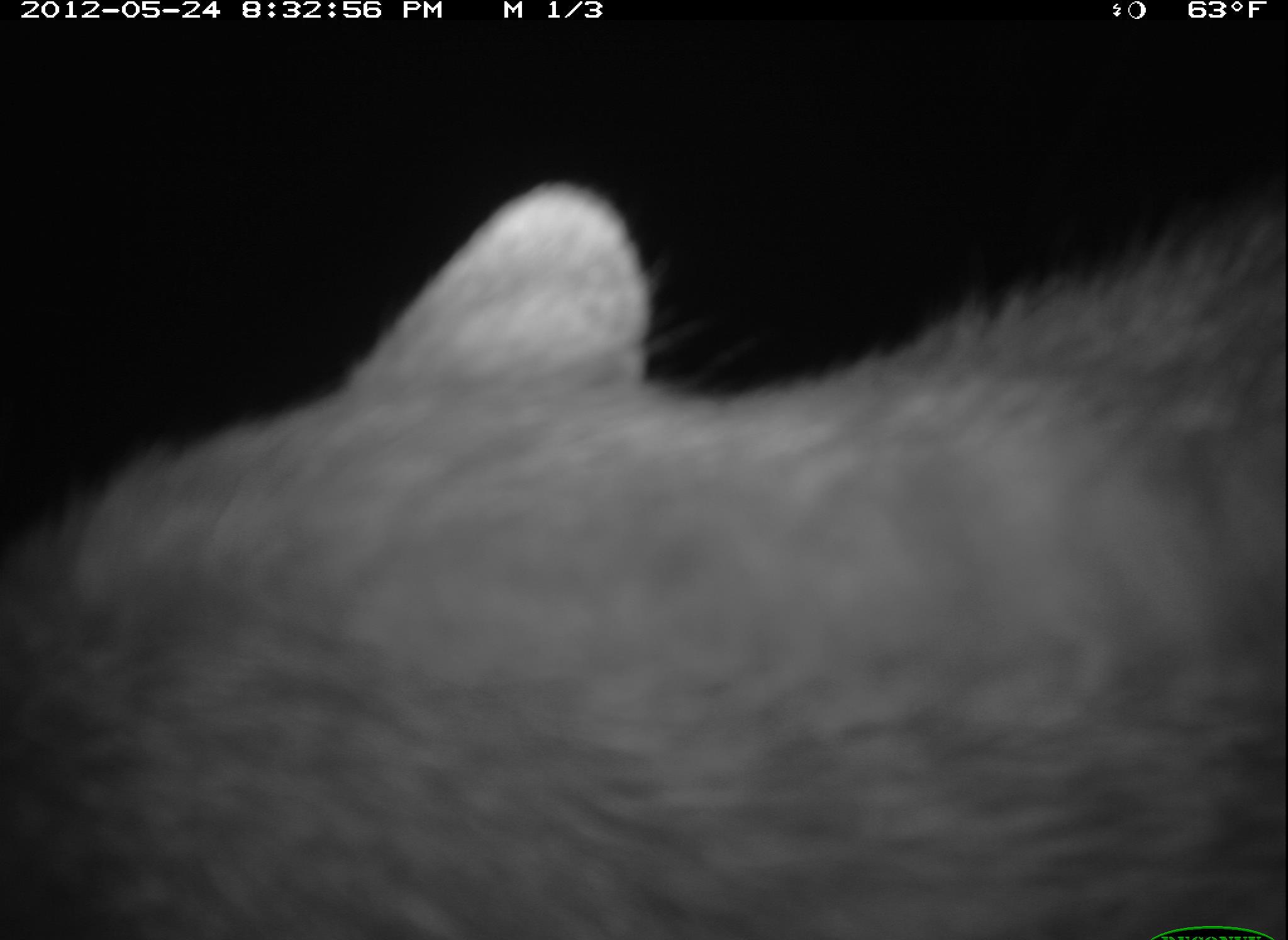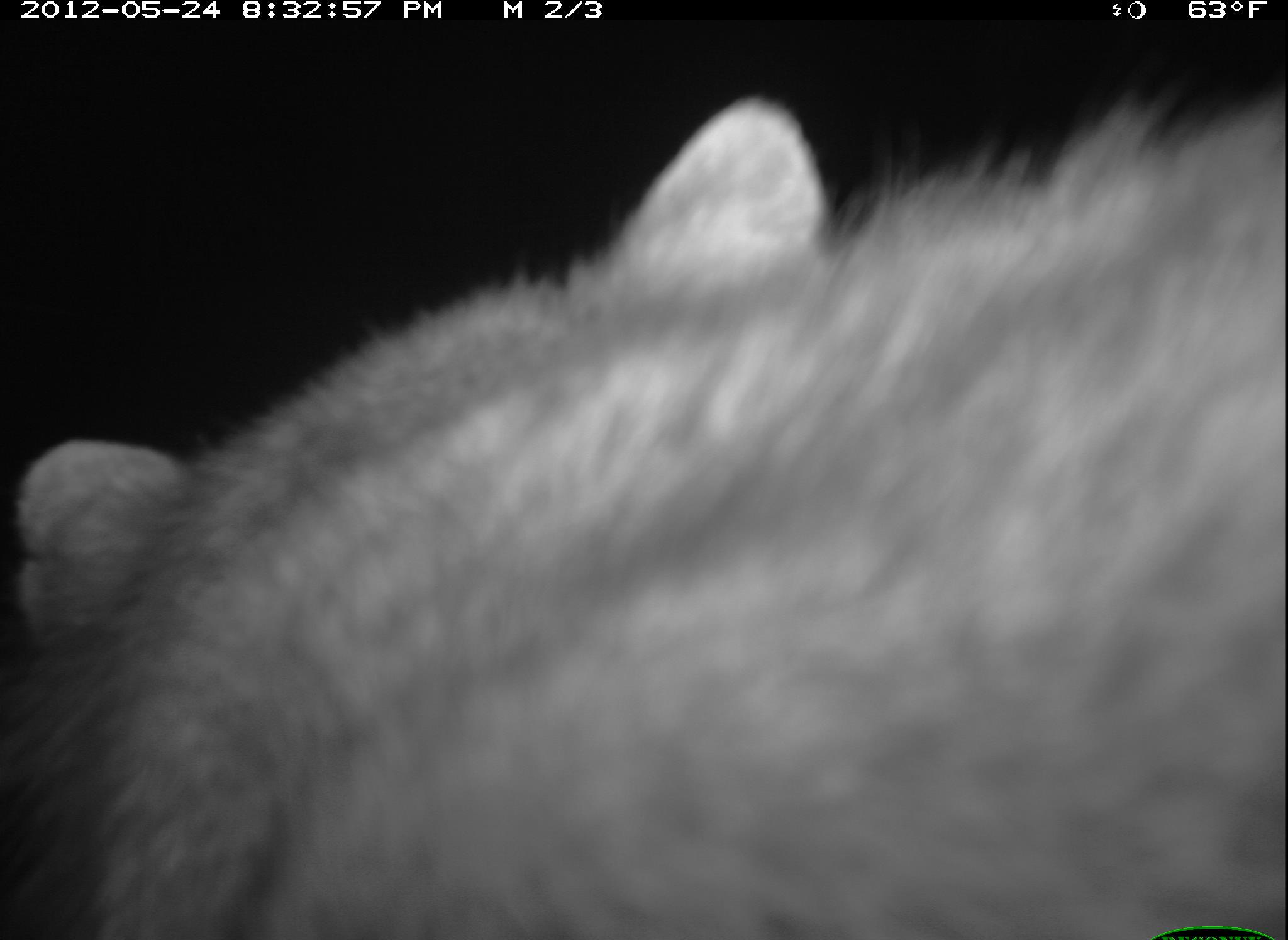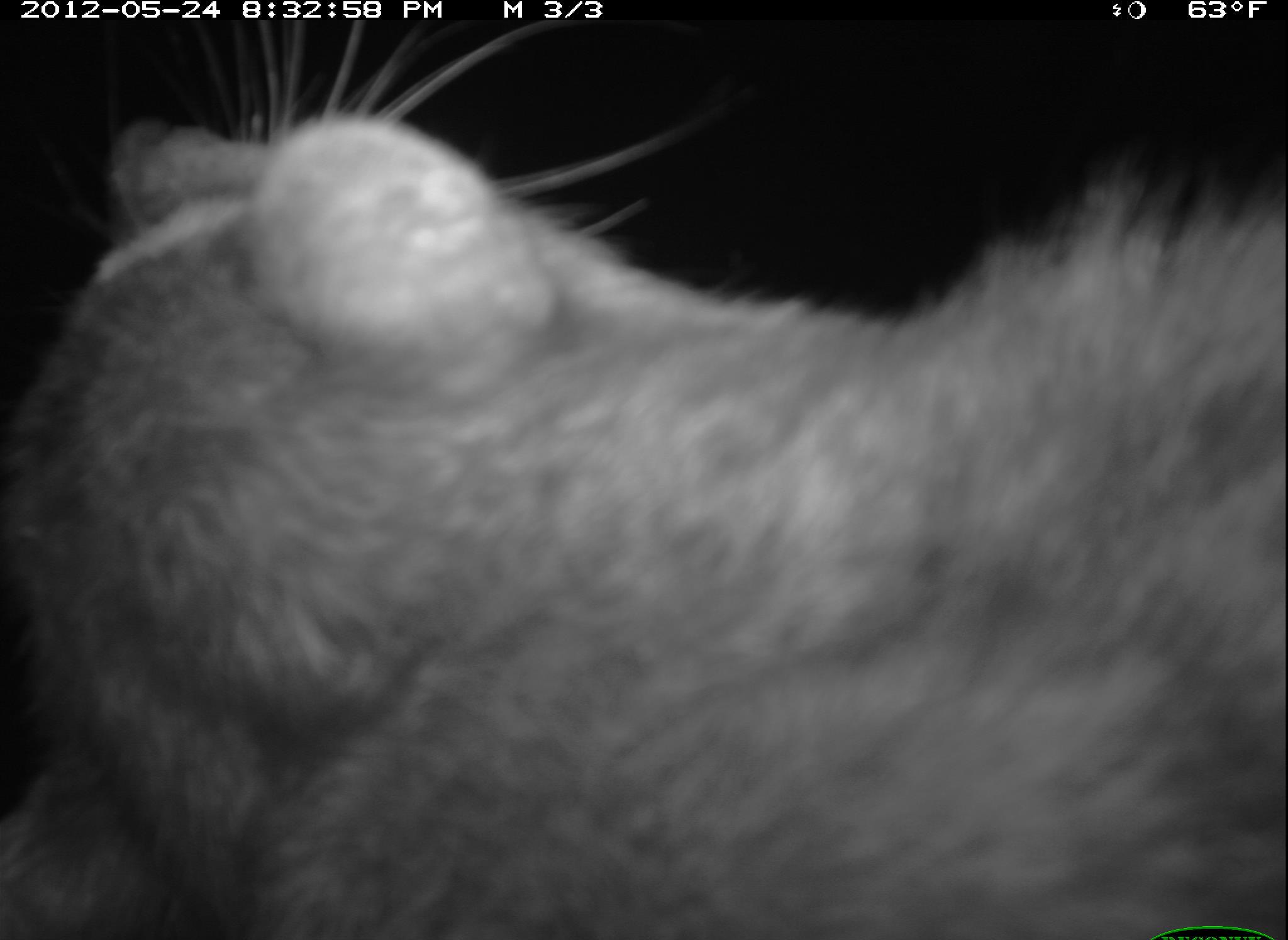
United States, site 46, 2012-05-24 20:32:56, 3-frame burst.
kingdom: Animalia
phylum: Chordata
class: Mammalia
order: Carnivora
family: Procyonidae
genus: Procyon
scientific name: Procyon lotor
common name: raccoon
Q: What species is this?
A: Raccoon (Procyon lotor).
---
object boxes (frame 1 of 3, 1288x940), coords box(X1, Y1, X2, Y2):
raccoon: box(10, 158, 1283, 936)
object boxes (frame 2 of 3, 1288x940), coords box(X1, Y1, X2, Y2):
raccoon: box(6, 82, 1283, 934)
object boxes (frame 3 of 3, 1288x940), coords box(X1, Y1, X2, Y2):
raccoon: box(2, 95, 1286, 937)